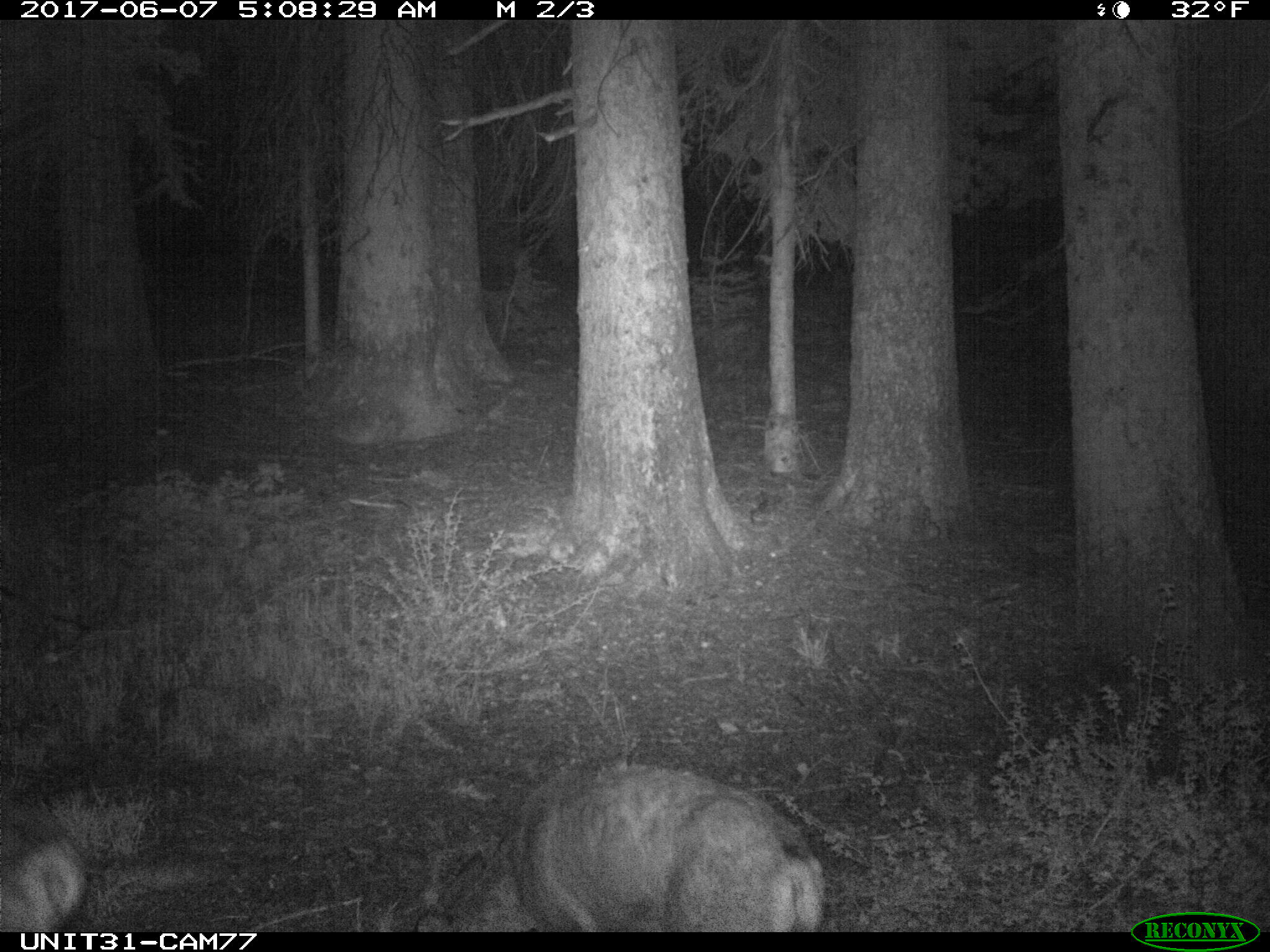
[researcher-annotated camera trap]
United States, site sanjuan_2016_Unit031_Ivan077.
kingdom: Animalia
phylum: Chordata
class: Mammalia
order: Artiodactyla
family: Cervidae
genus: Odocoileus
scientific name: Odocoileus hemionus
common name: mule deer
Odocoileus hemionus (mule deer).